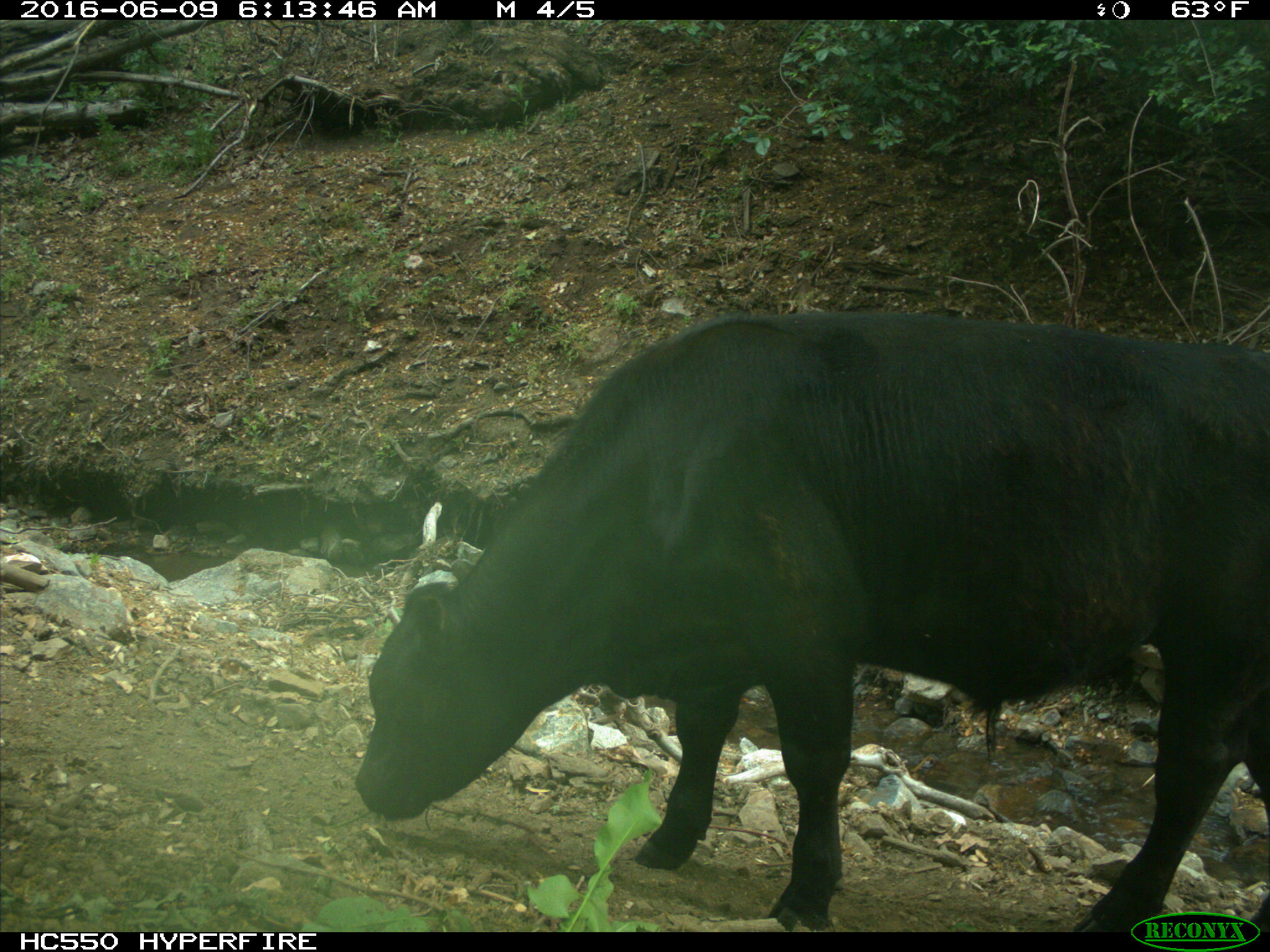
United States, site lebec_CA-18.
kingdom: Animalia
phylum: Chordata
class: Mammalia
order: Artiodactyla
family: Bovidae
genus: Bos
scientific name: Bos taurus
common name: domestic cow